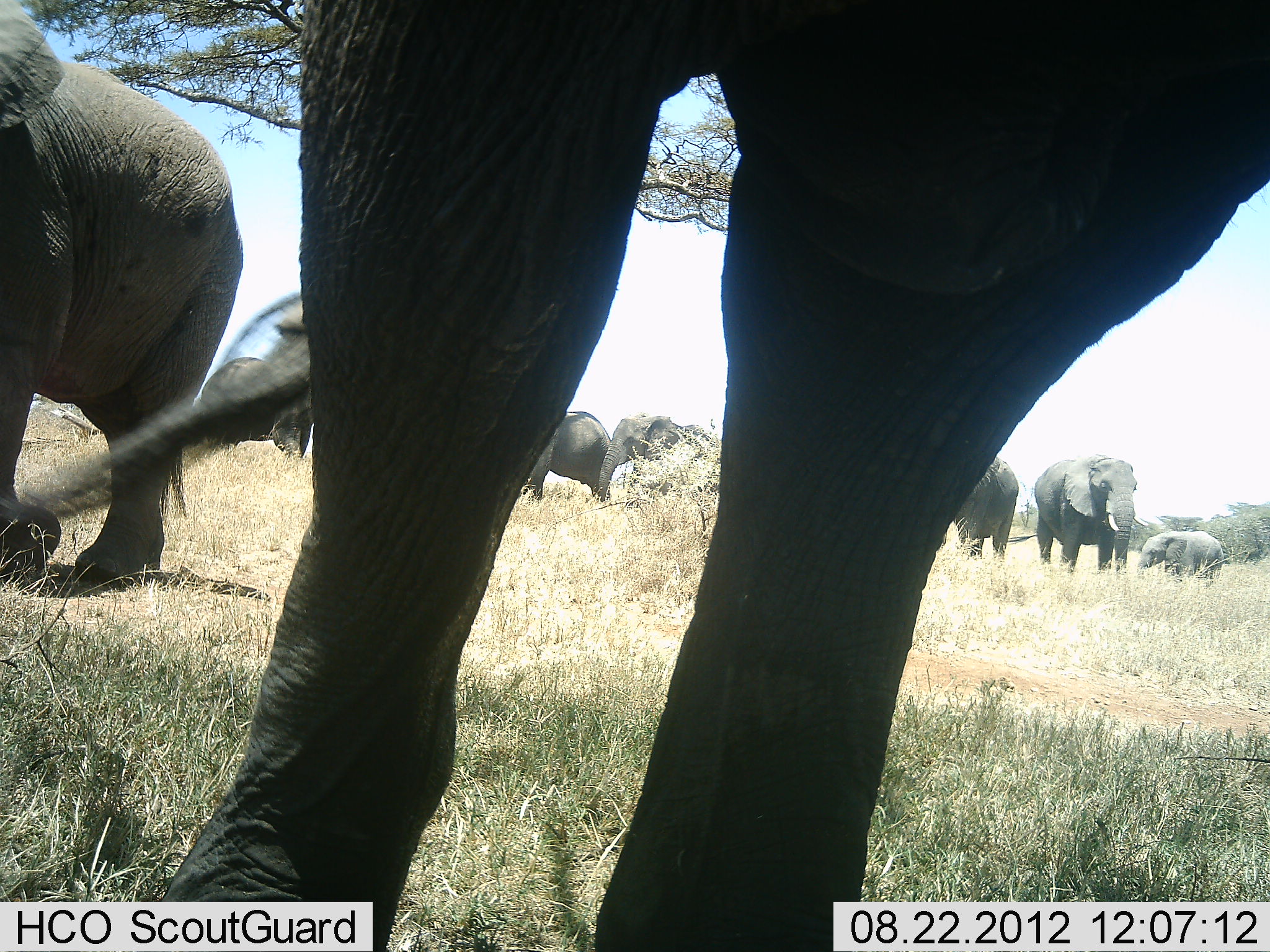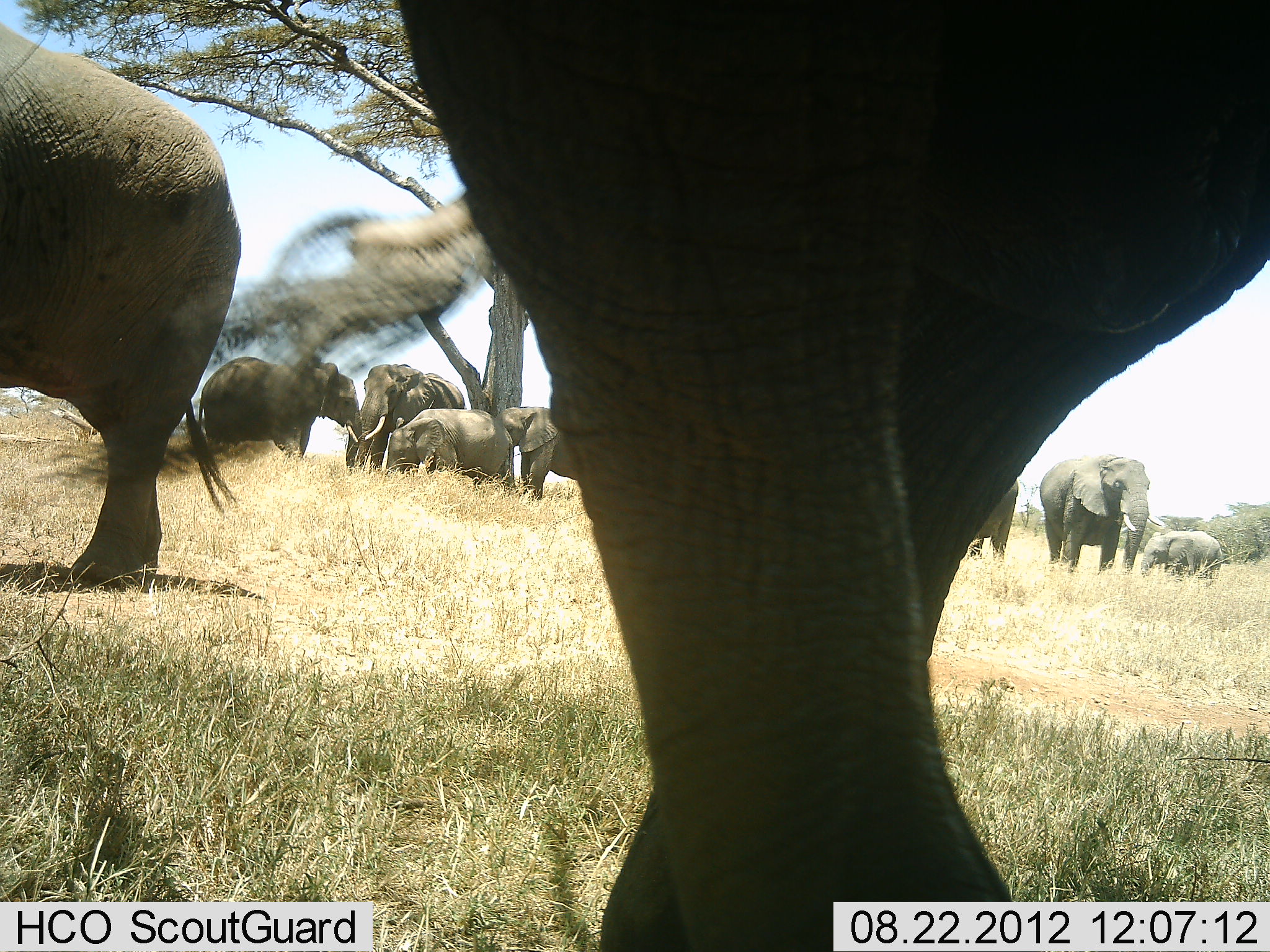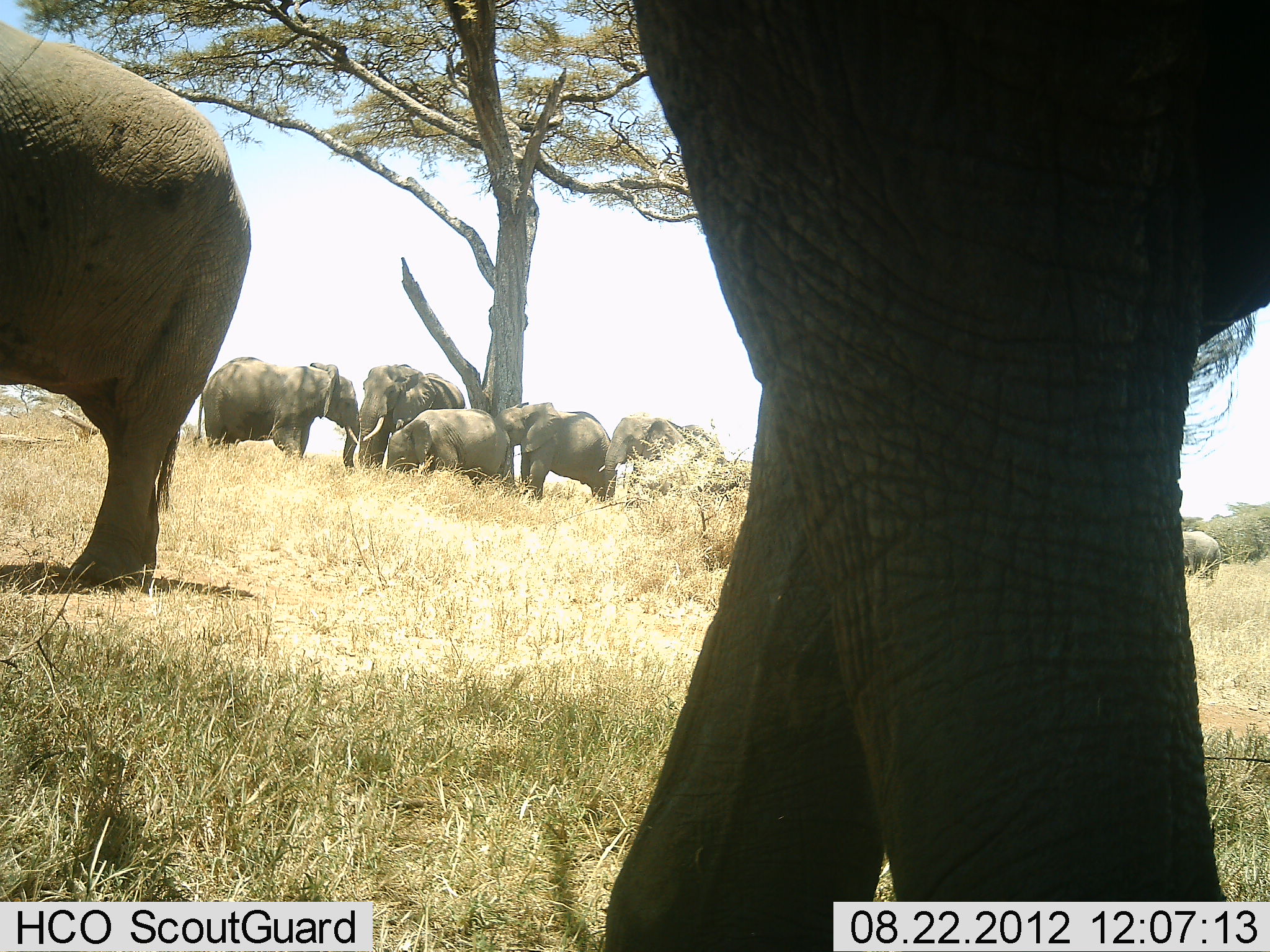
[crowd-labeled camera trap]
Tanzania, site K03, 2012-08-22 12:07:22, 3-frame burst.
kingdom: Animalia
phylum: Chordata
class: Mammalia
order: Proboscidea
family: Elephantidae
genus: Loxodonta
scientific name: Loxodonta africana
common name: african bush elephant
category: elephant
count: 10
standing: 100%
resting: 0%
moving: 30%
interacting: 20%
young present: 70%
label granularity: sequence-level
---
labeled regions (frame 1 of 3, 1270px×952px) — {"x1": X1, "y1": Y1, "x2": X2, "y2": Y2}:
animal: {"x1": 0, "y1": 0, "x2": 1269, "y2": 918}; {"x1": 0, "y1": 0, "x2": 243, "y2": 582}; {"x1": 1034, "y1": 454, "x2": 1149, "y2": 574}; {"x1": 198, "y1": 356, "x2": 308, "y2": 462}; {"x1": 598, "y1": 412, "x2": 722, "y2": 503}; {"x1": 523, "y1": 411, "x2": 612, "y2": 502}; {"x1": 941, "y1": 457, "x2": 1018, "y2": 561}; {"x1": 1138, "y1": 531, "x2": 1225, "y2": 587}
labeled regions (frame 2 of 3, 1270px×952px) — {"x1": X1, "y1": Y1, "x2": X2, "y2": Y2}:
animal: {"x1": 0, "y1": 0, "x2": 1269, "y2": 951}; {"x1": 0, "y1": 18, "x2": 242, "y2": 576}; {"x1": 198, "y1": 352, "x2": 362, "y2": 473}; {"x1": 1039, "y1": 454, "x2": 1162, "y2": 574}; {"x1": 354, "y1": 364, "x2": 465, "y2": 473}; {"x1": 385, "y1": 408, "x2": 517, "y2": 487}; {"x1": 495, "y1": 407, "x2": 579, "y2": 500}; {"x1": 967, "y1": 478, "x2": 1019, "y2": 562}; {"x1": 1141, "y1": 531, "x2": 1223, "y2": 581}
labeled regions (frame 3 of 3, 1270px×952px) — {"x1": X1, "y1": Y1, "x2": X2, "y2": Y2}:
animal: {"x1": 626, "y1": 0, "x2": 1270, "y2": 858}; {"x1": 0, "y1": 21, "x2": 253, "y2": 589}; {"x1": 197, "y1": 357, "x2": 360, "y2": 472}; {"x1": 598, "y1": 412, "x2": 726, "y2": 510}; {"x1": 495, "y1": 401, "x2": 618, "y2": 501}; {"x1": 359, "y1": 364, "x2": 466, "y2": 469}; {"x1": 386, "y1": 409, "x2": 511, "y2": 490}; {"x1": 1182, "y1": 531, "x2": 1222, "y2": 583}